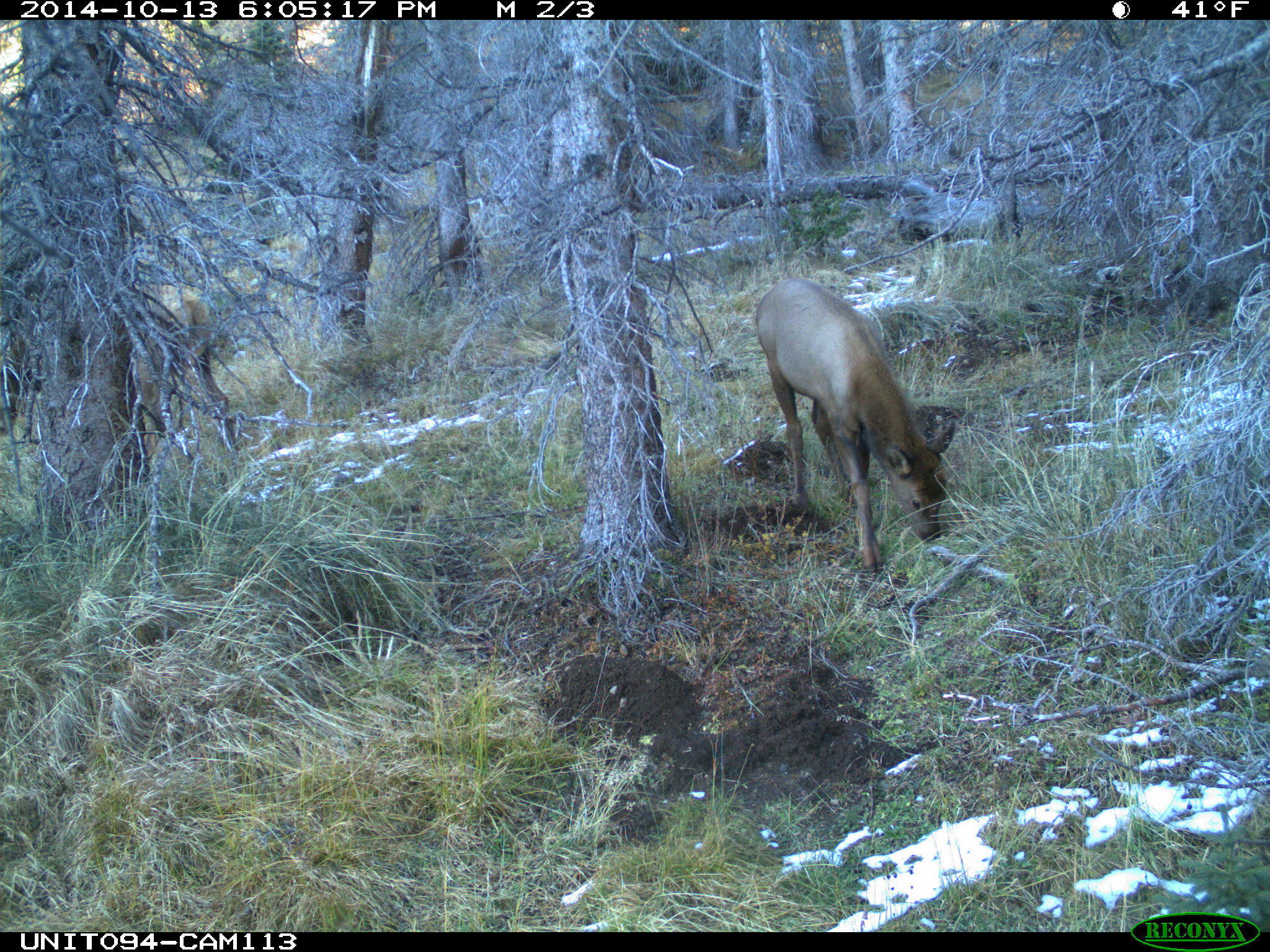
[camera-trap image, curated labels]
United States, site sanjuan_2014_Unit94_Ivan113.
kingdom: Animalia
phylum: Chordata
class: Mammalia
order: Artiodactyla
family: Cervidae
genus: Cervus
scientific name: Cervus elaphus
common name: red deer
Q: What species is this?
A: Cervus elaphus (red deer).